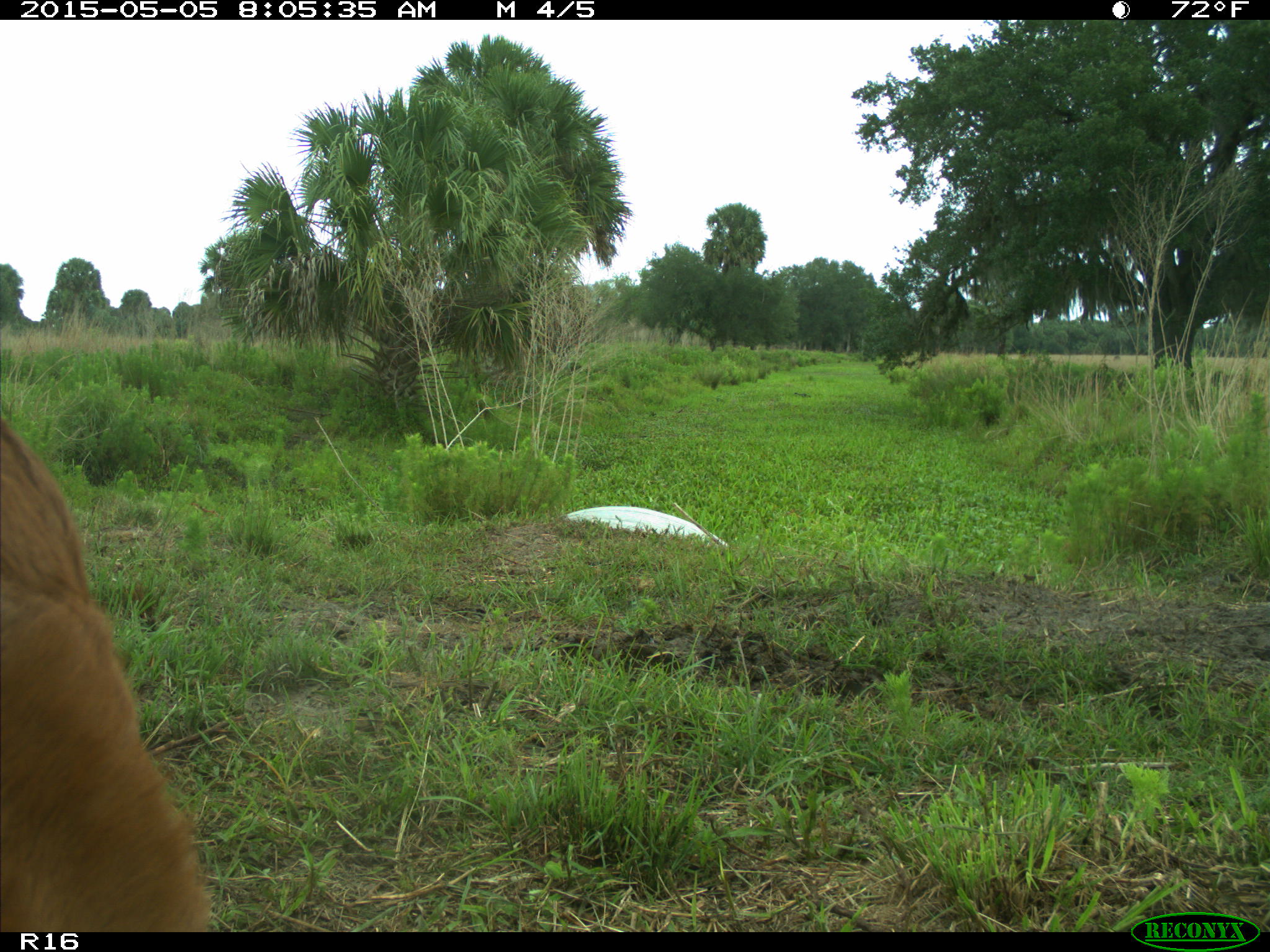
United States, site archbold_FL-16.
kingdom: Animalia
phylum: Chordata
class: Mammalia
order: Artiodactyla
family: Bovidae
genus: Bos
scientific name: Bos taurus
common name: domestic cow